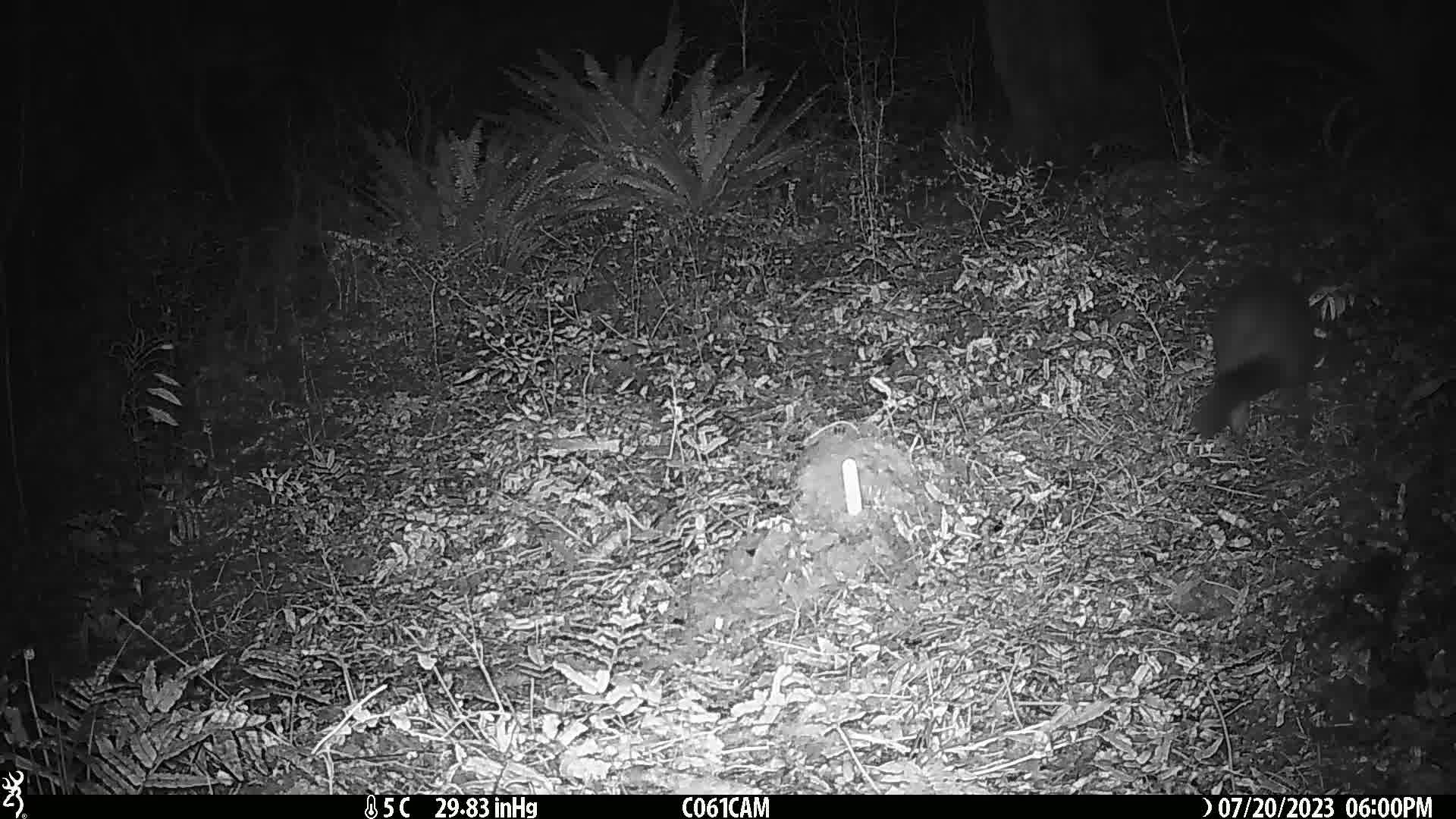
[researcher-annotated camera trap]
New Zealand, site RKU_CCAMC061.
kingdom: Animalia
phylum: Chordata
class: Mammalia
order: Diprotodontia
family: Phalangeridae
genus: Trichosurus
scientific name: Trichosurus vulpecula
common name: common brushtail possum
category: possum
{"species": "possum (common brushtail possum) (Trichosurus vulpecula)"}